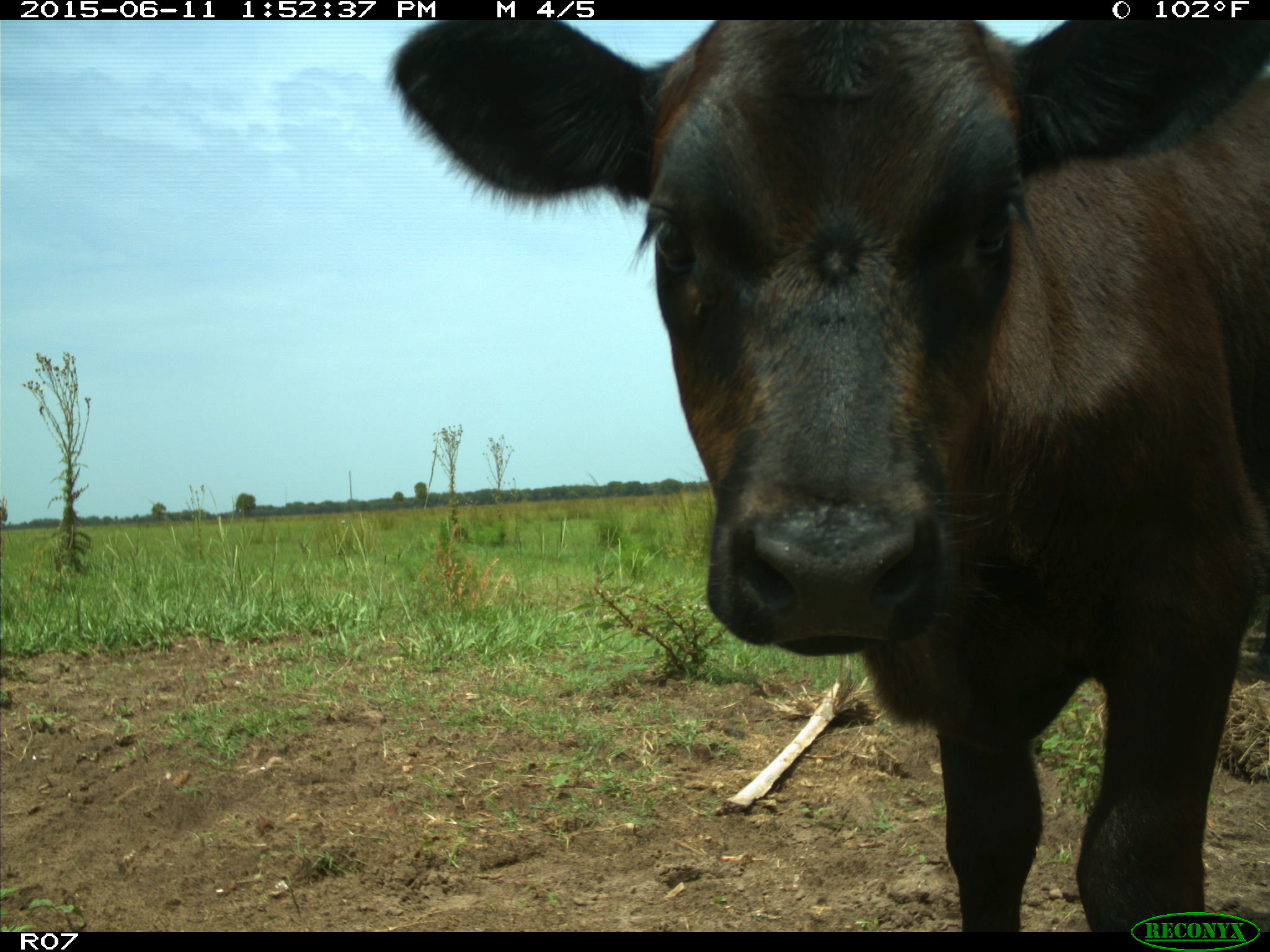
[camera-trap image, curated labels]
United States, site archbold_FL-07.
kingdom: Animalia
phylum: Chordata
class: Mammalia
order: Artiodactyla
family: Bovidae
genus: Bos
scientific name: Bos taurus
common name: domestic cow